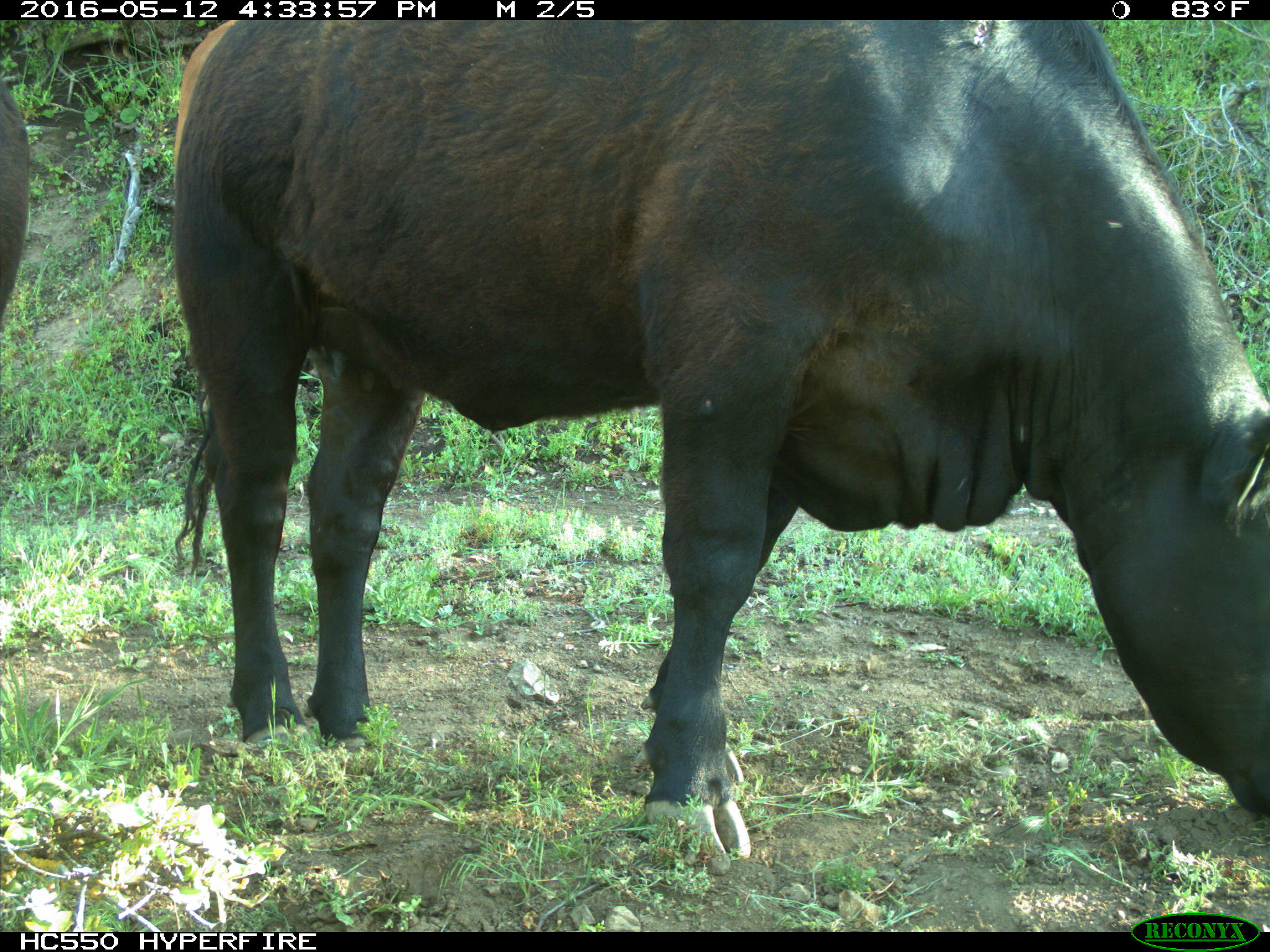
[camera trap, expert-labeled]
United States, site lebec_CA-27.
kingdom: Animalia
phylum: Chordata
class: Mammalia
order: Artiodactyla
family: Bovidae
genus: Bos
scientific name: Bos taurus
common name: domestic cow